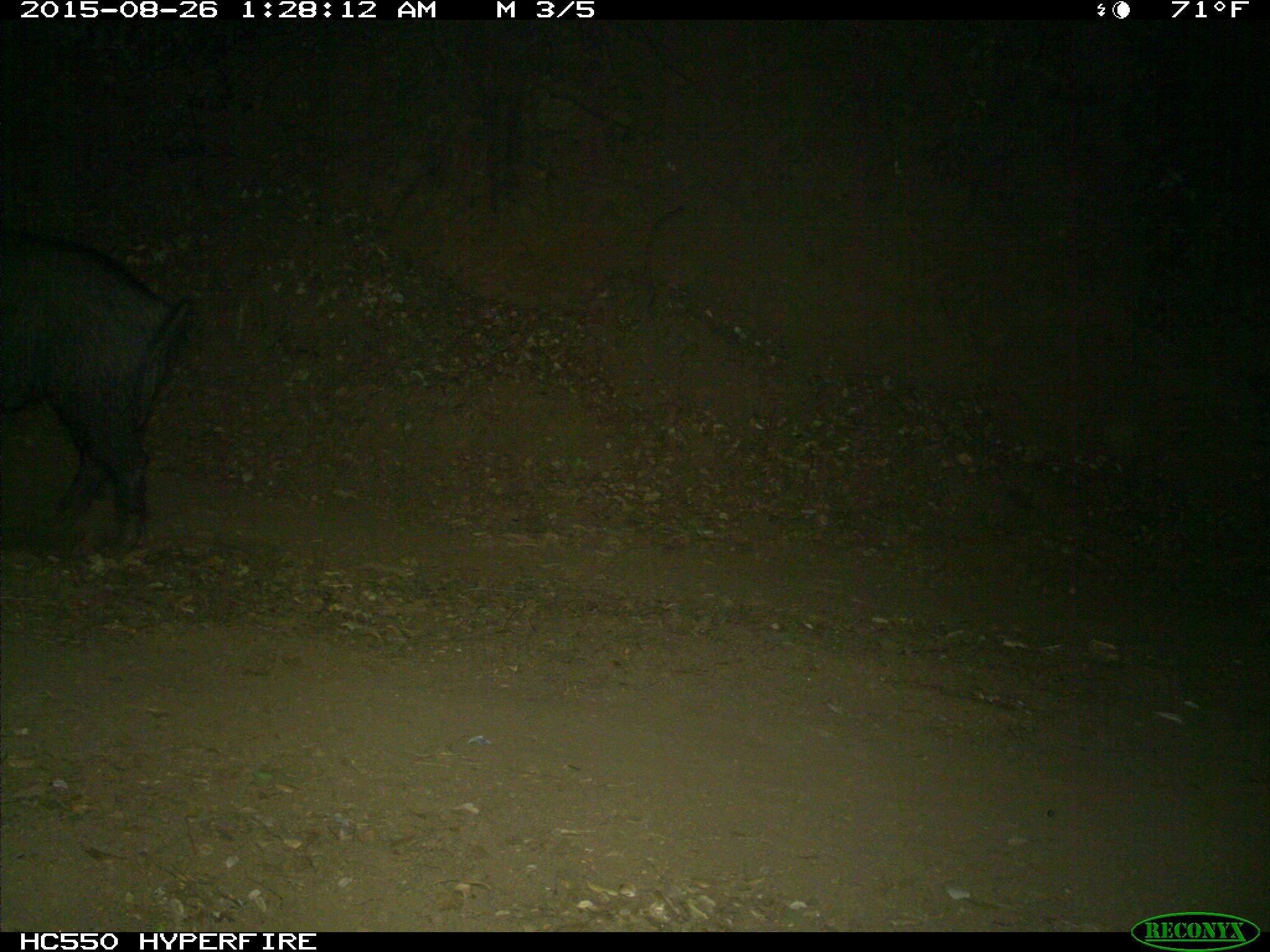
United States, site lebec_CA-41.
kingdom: Animalia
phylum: Chordata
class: Mammalia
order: Artiodactyla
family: Suidae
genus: Sus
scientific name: Sus scrofa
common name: wild boar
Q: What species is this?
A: Sus scrofa (wild boar).